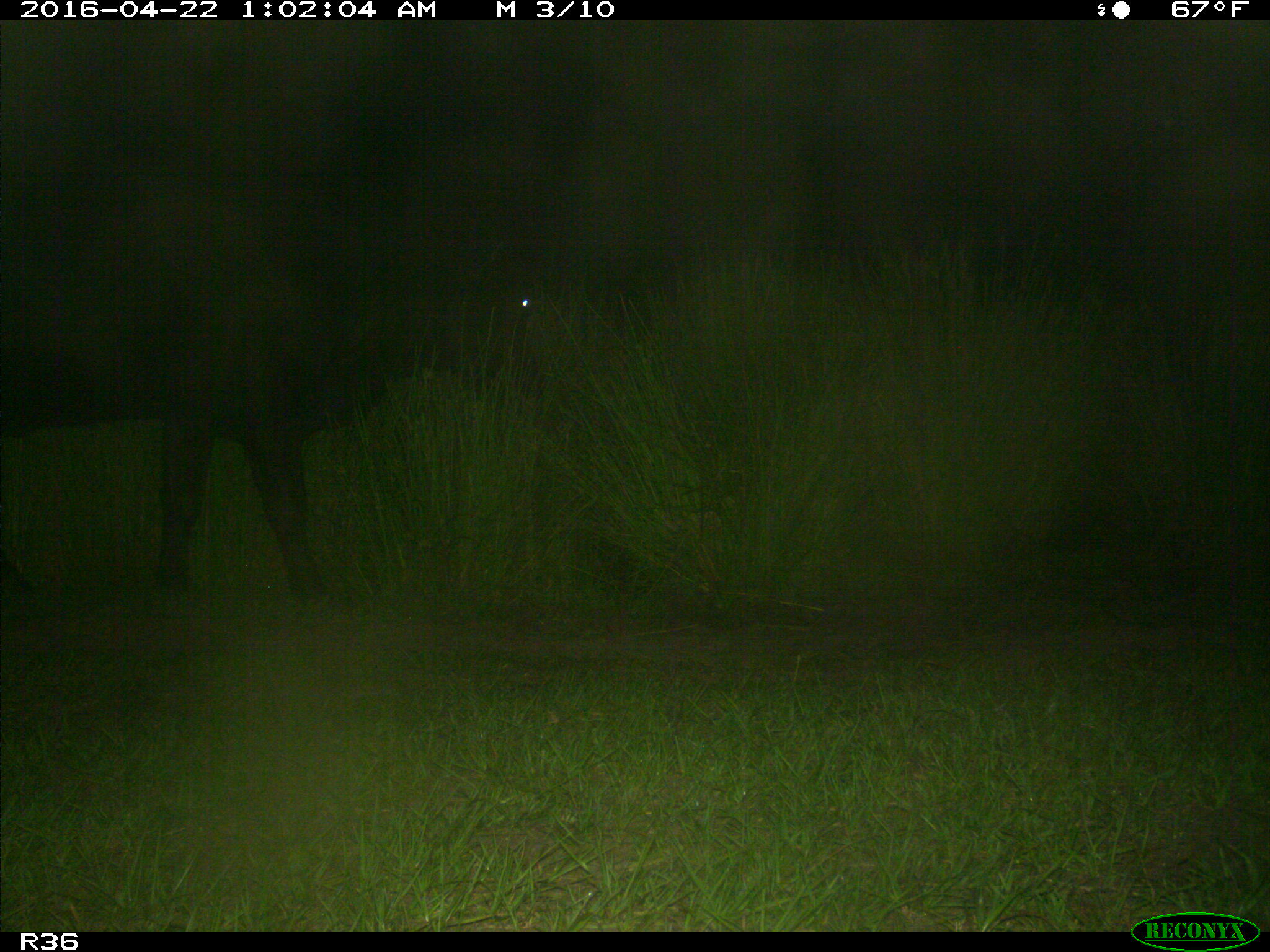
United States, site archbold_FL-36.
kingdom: Animalia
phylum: Chordata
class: Mammalia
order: Artiodactyla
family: Bovidae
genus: Bos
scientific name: Bos taurus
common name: domestic cow